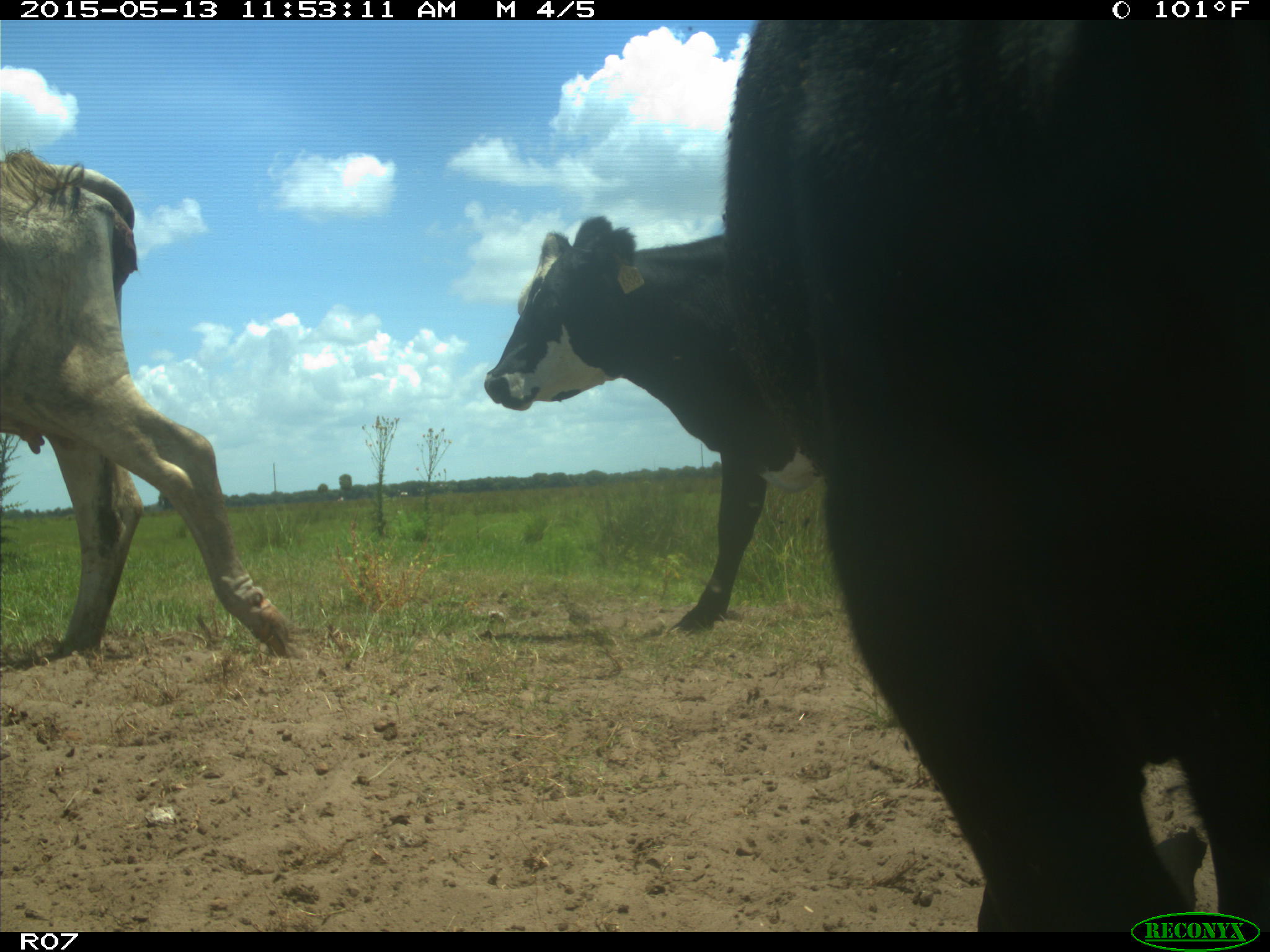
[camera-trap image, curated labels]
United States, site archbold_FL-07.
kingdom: Animalia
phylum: Chordata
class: Mammalia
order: Artiodactyla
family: Bovidae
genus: Bos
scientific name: Bos taurus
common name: domestic cow